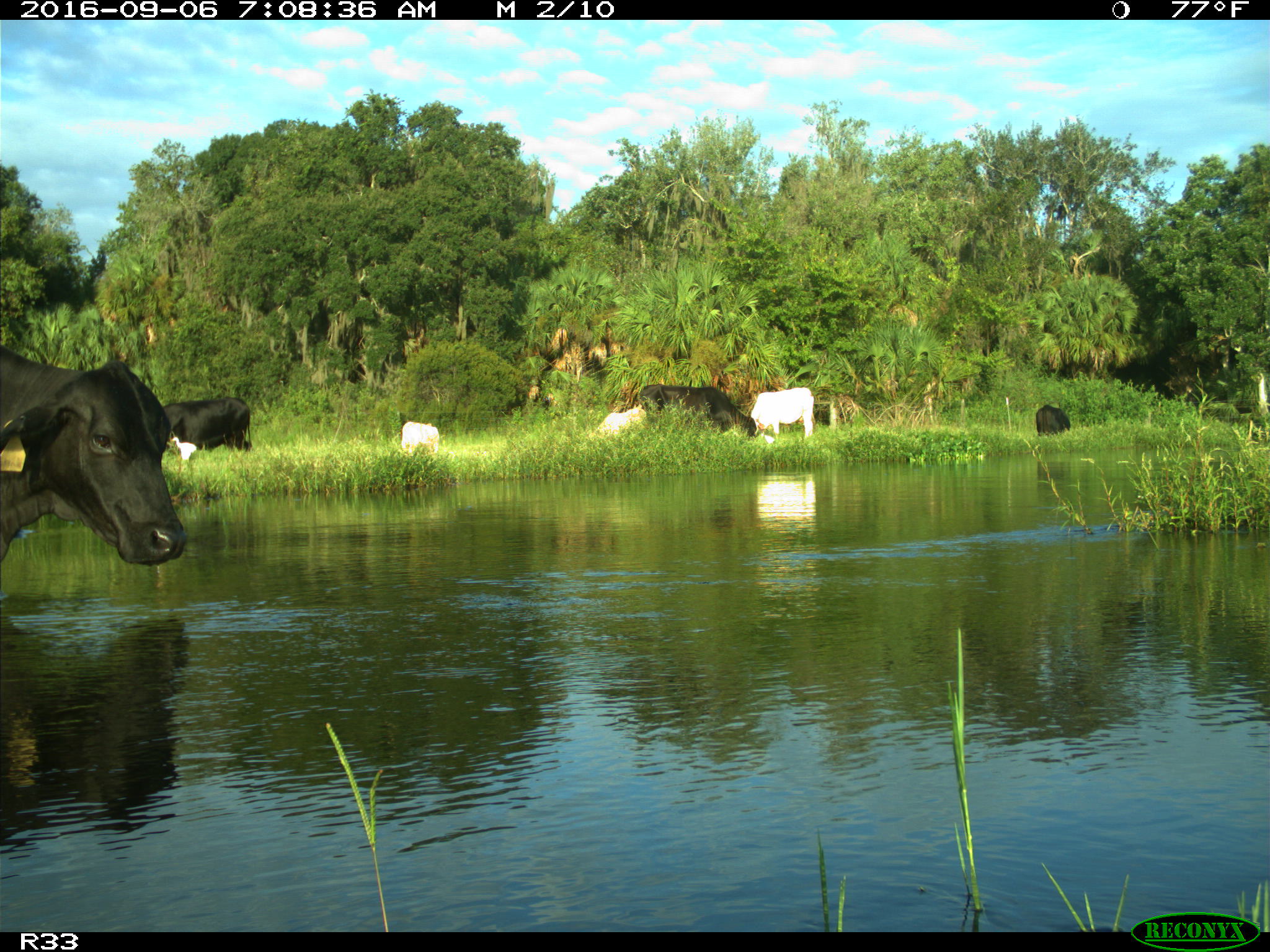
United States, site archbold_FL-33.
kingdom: Animalia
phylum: Chordata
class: Mammalia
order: Artiodactyla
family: Bovidae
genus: Bos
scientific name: Bos taurus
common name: domestic cow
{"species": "Bos taurus (domestic cow)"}